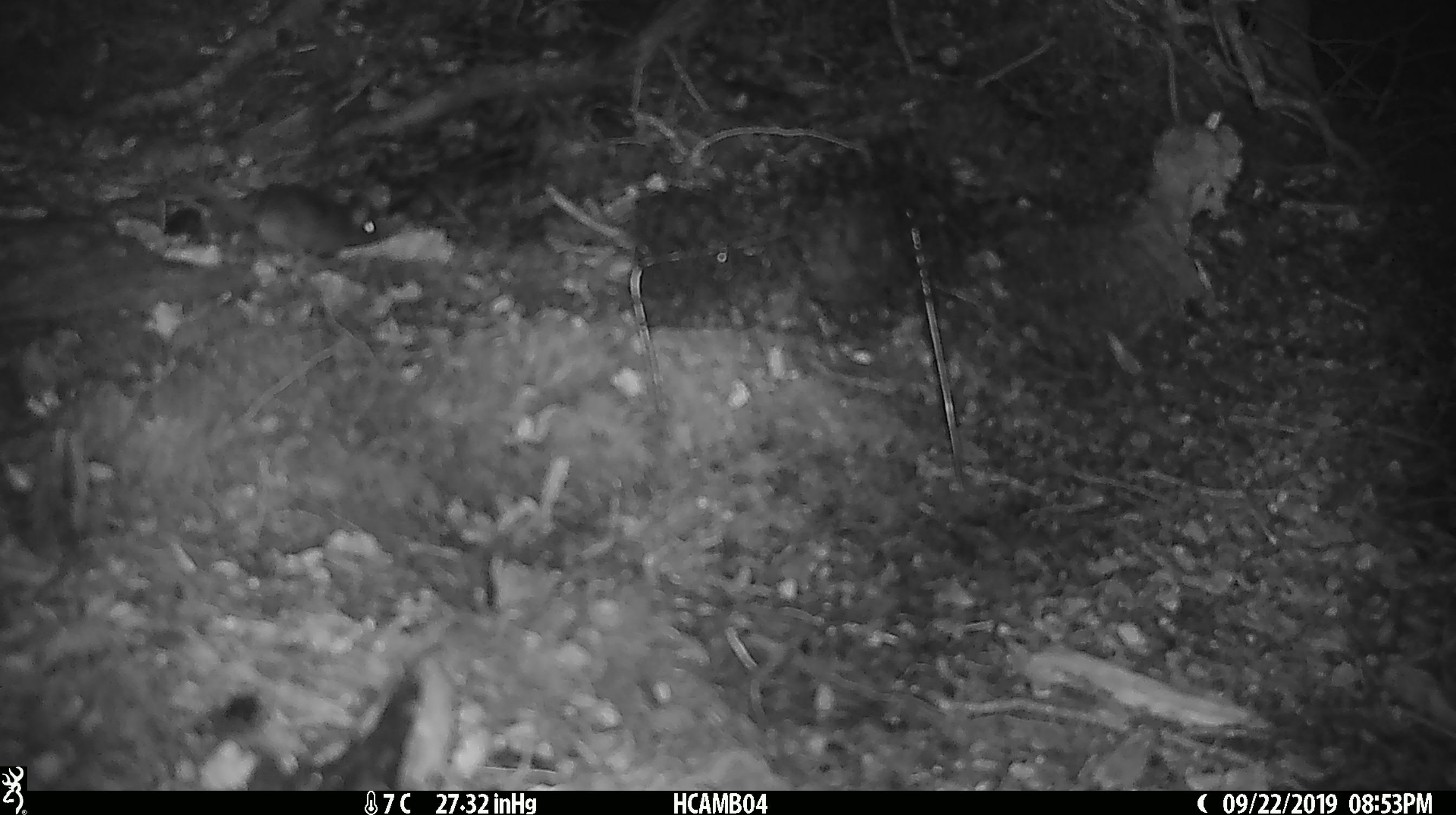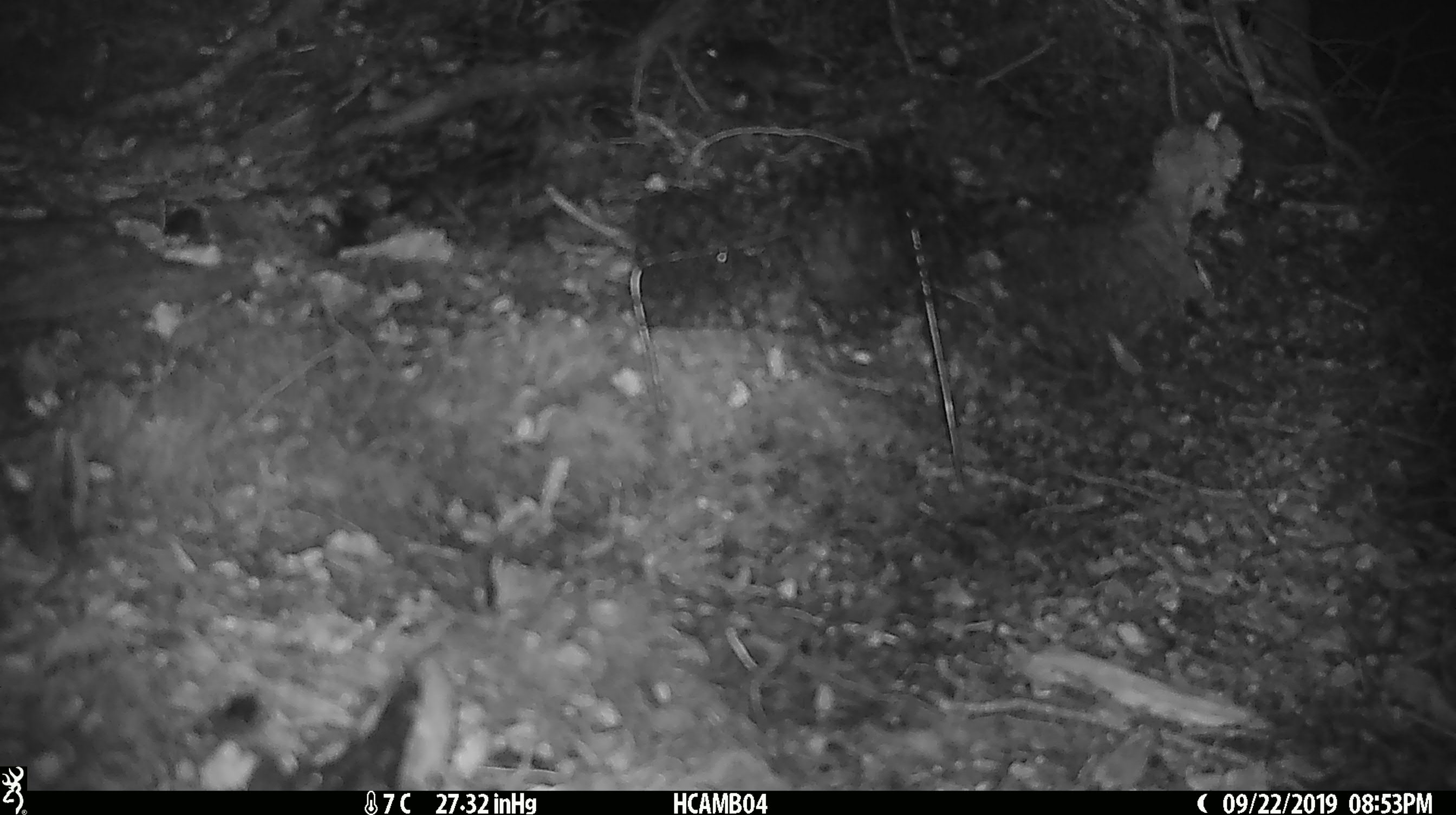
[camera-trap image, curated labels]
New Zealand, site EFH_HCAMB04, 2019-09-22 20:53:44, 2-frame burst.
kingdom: Animalia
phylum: Chordata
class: Mammalia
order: Rodentia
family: Muridae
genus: Mus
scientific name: Mus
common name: mouse